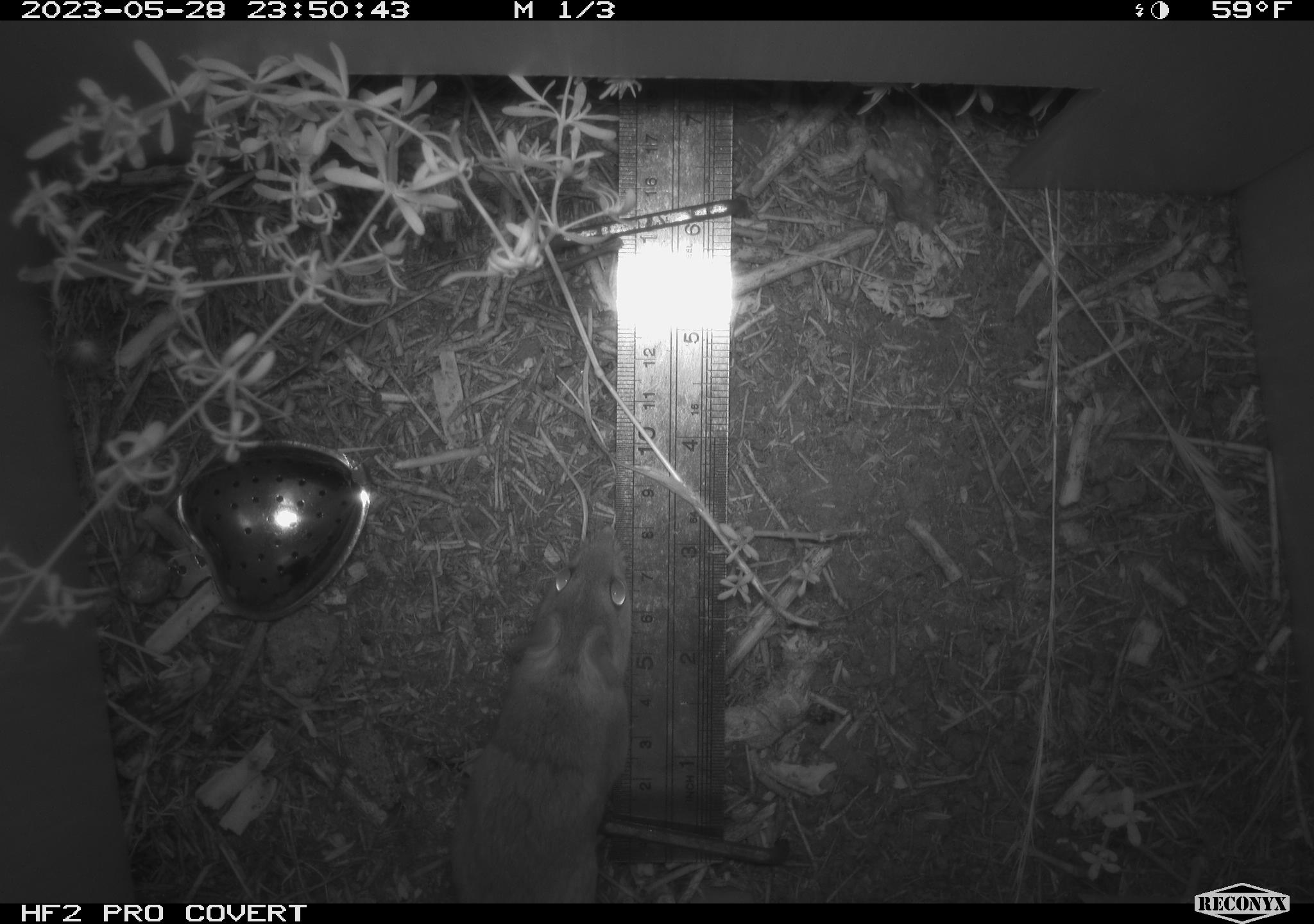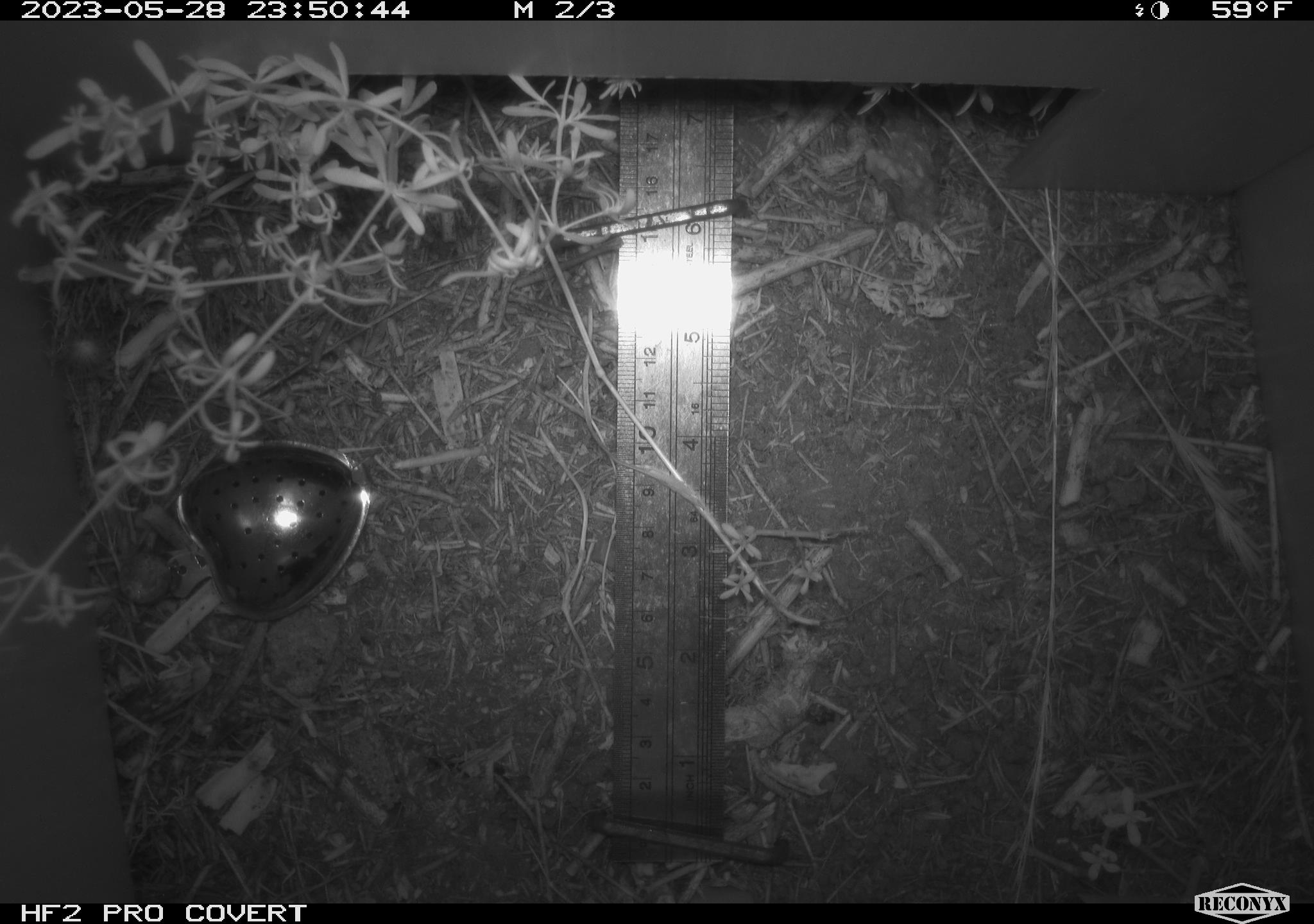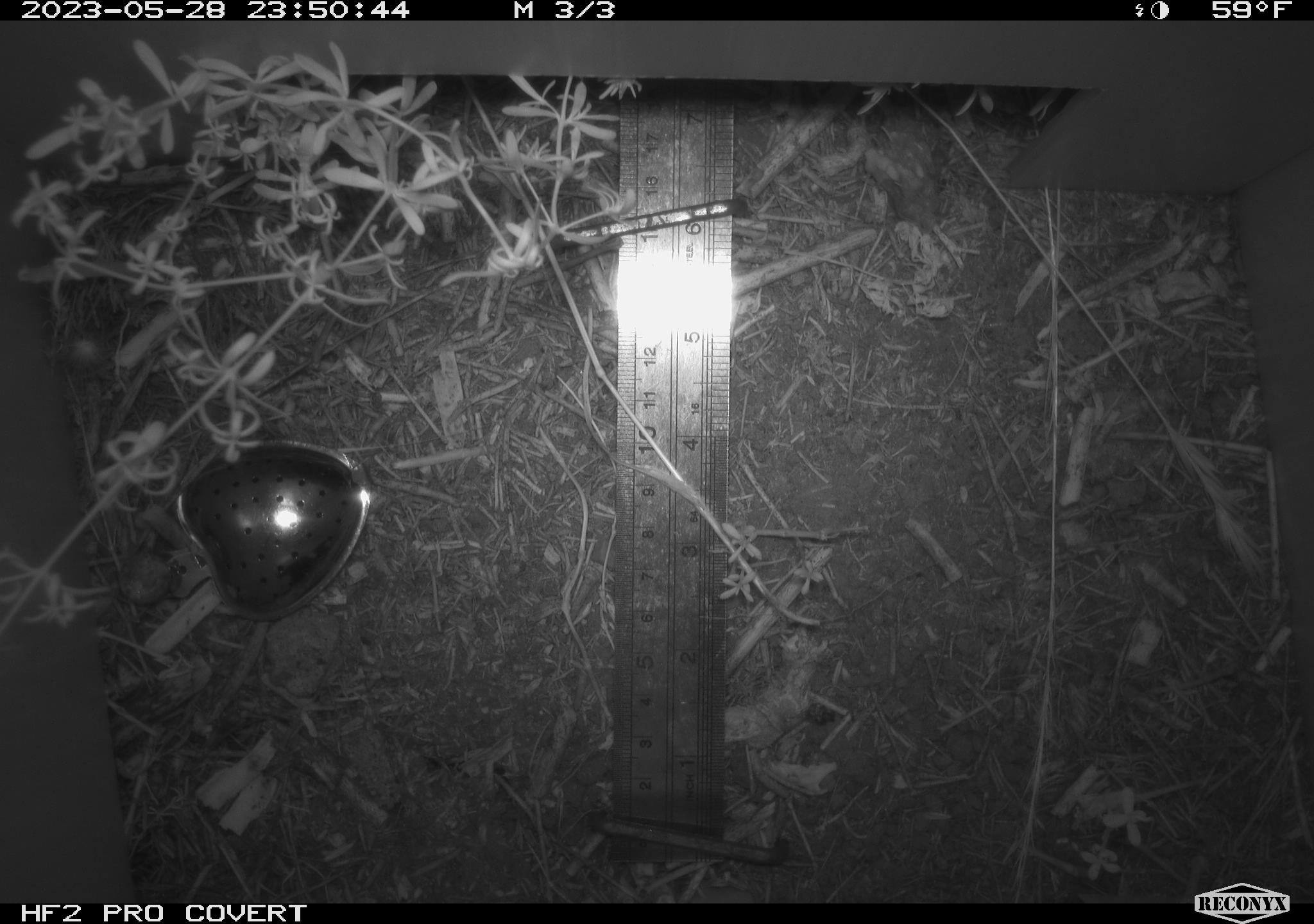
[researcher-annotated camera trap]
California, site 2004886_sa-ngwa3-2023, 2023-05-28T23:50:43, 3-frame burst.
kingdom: Animalia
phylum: Chordata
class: Mammalia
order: Rodentia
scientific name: Rodentia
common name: mouse species